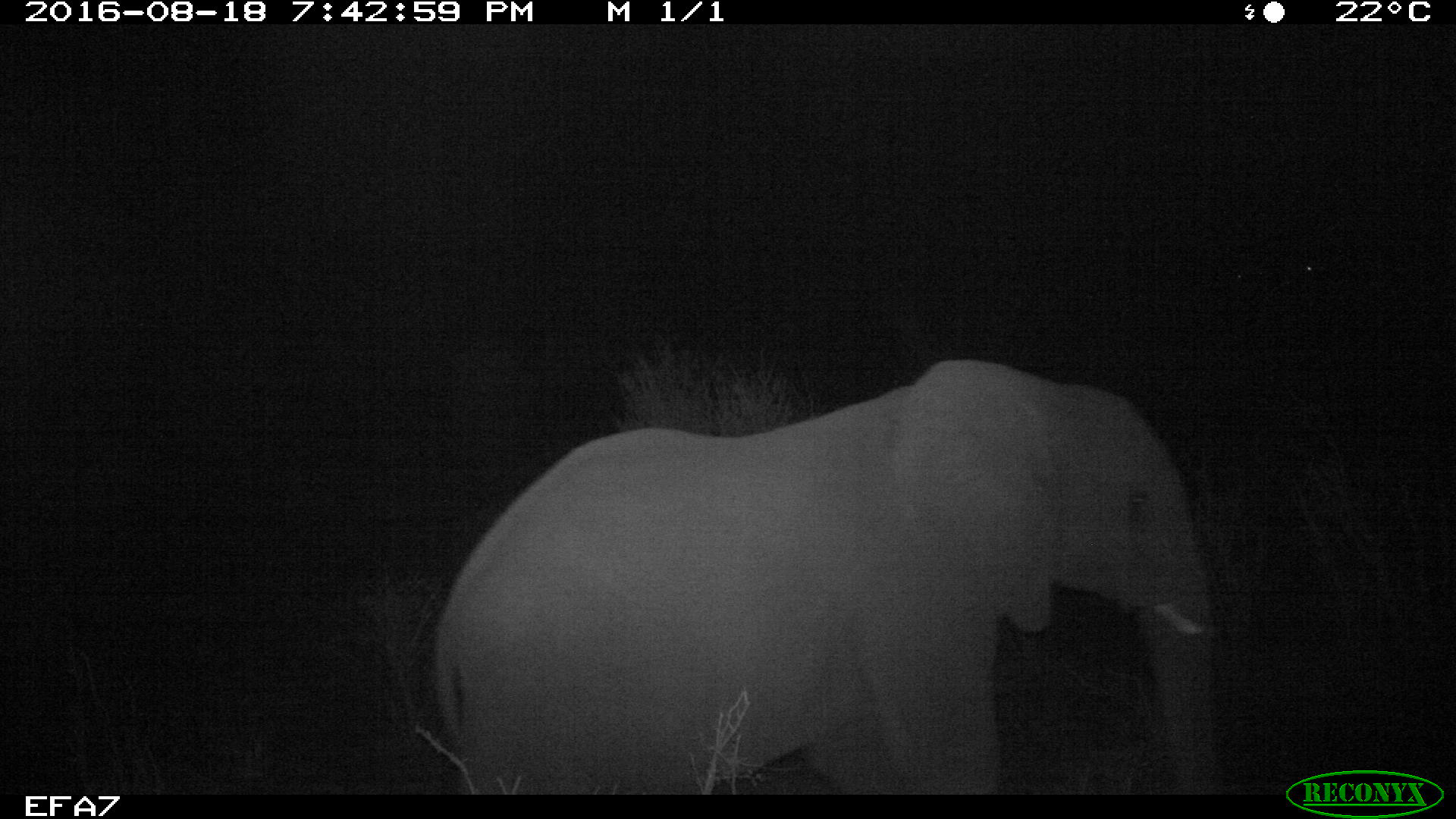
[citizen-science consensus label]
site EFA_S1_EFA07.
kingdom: Animalia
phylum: Chordata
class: Mammalia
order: Proboscidea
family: Elephantidae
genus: Loxodonta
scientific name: Loxodonta africana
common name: african bush elephant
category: elephant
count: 1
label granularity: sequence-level